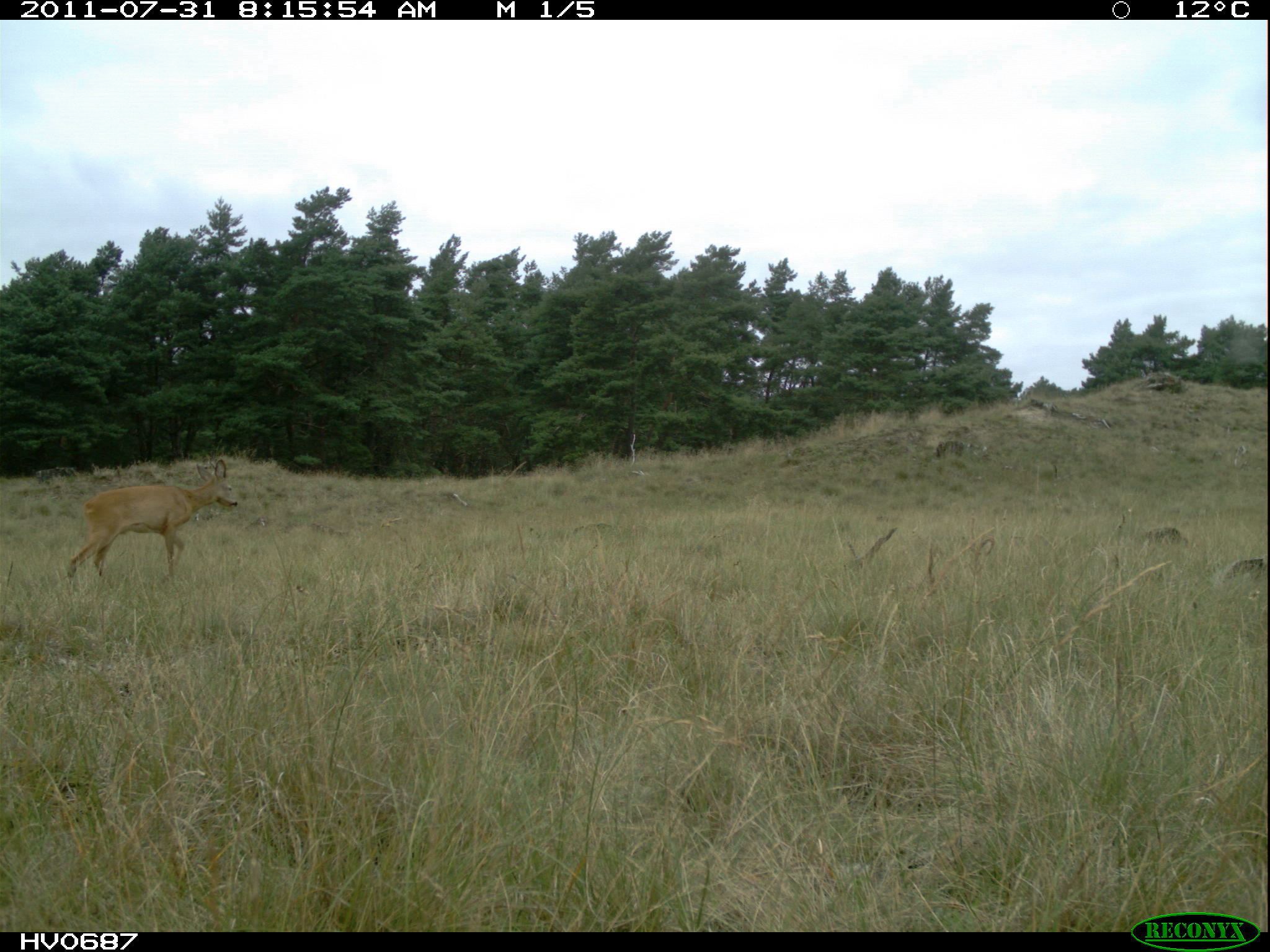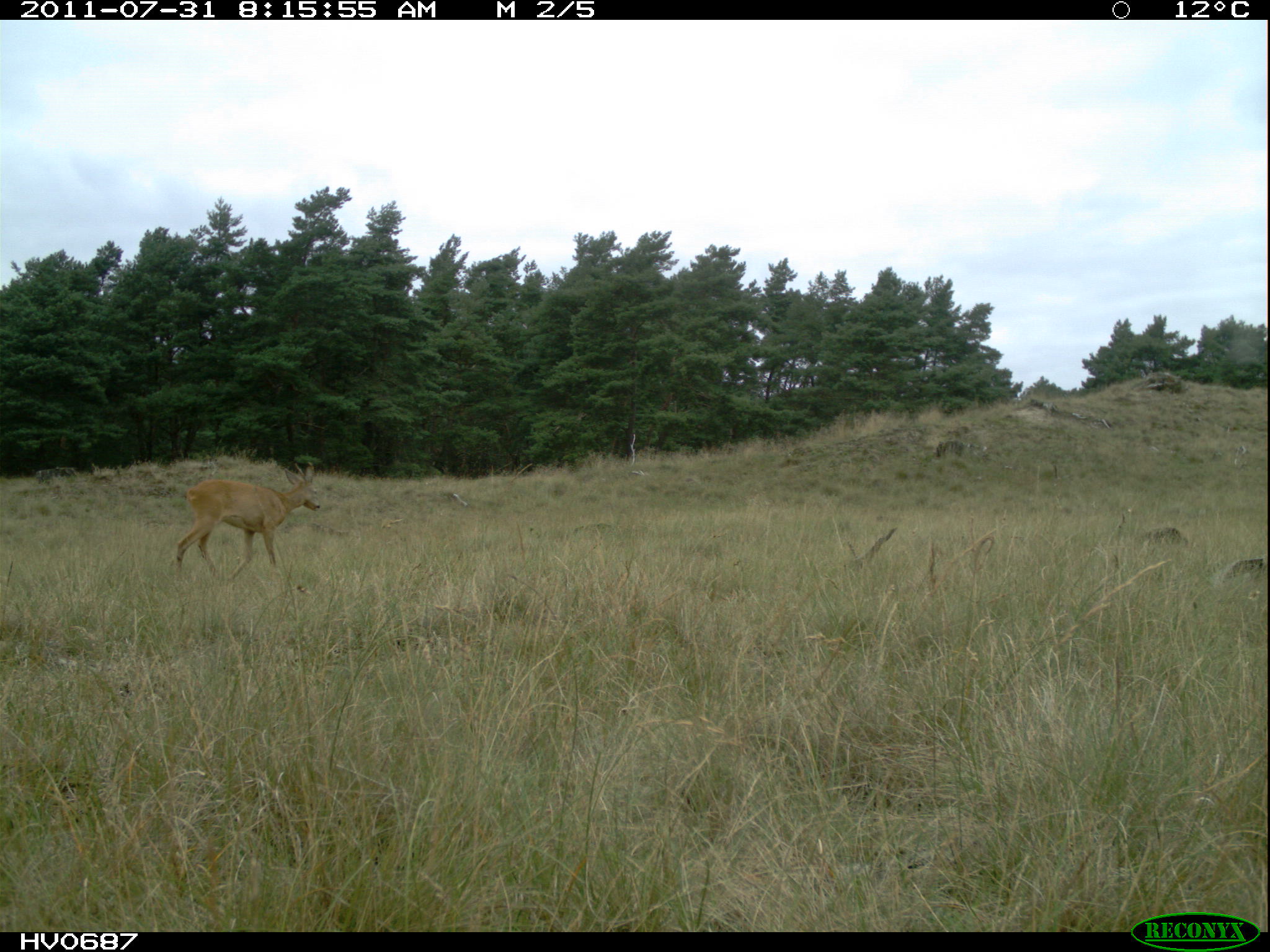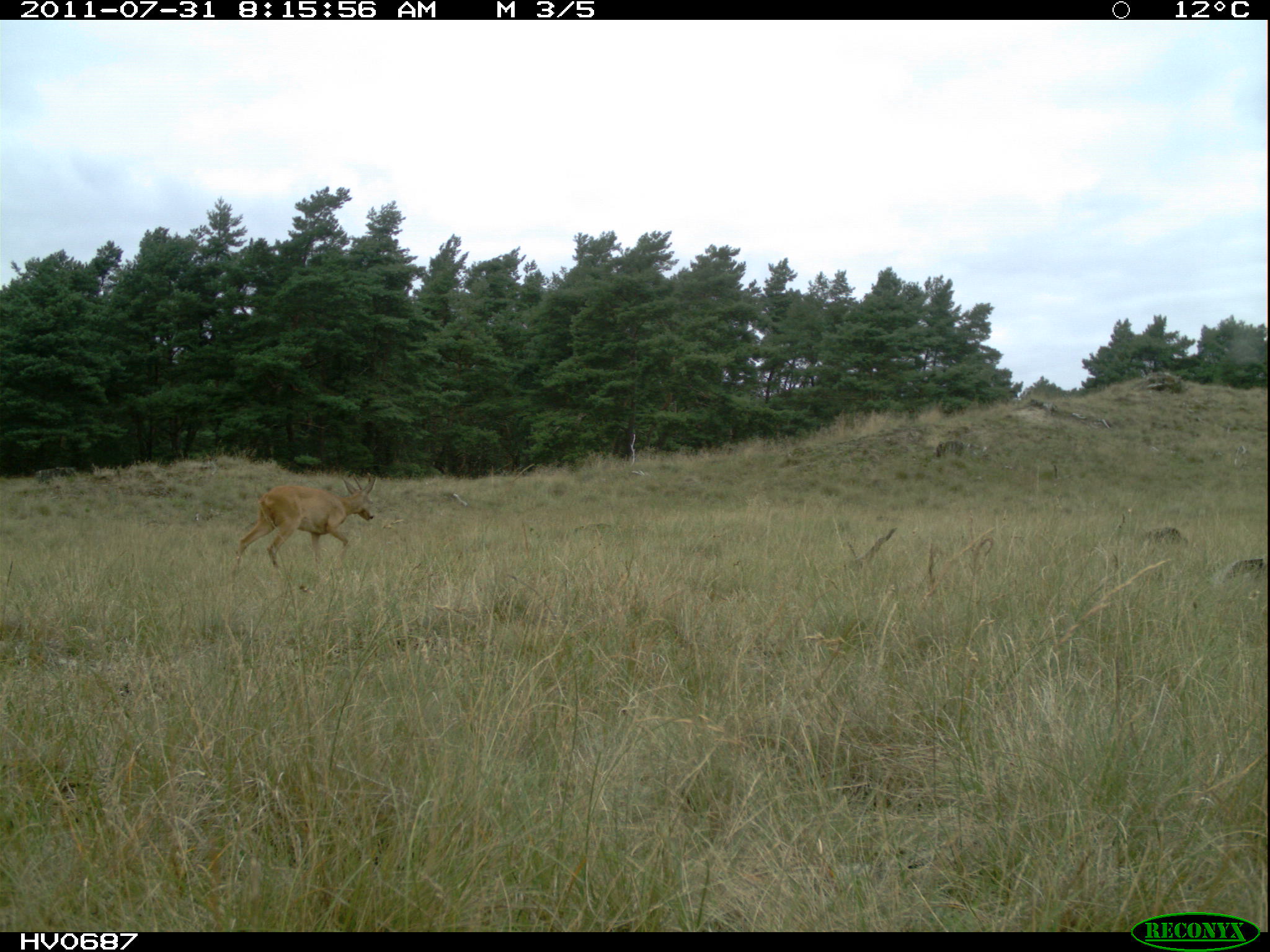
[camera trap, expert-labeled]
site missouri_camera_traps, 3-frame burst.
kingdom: Animalia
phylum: Chordata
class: Mammalia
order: Artiodactyla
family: Cervidae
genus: Capreolus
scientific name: Capreolus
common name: roe deer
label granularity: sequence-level